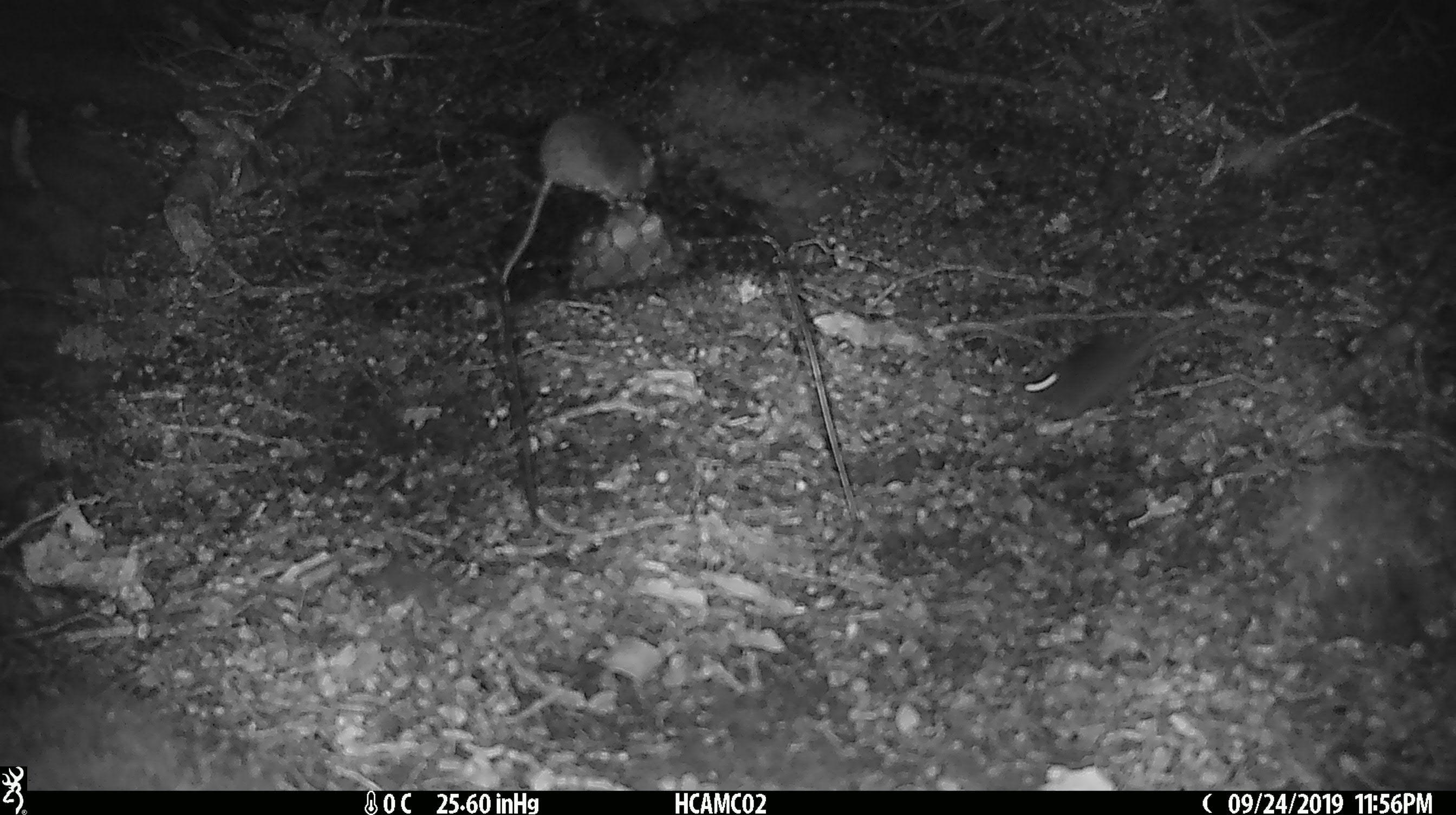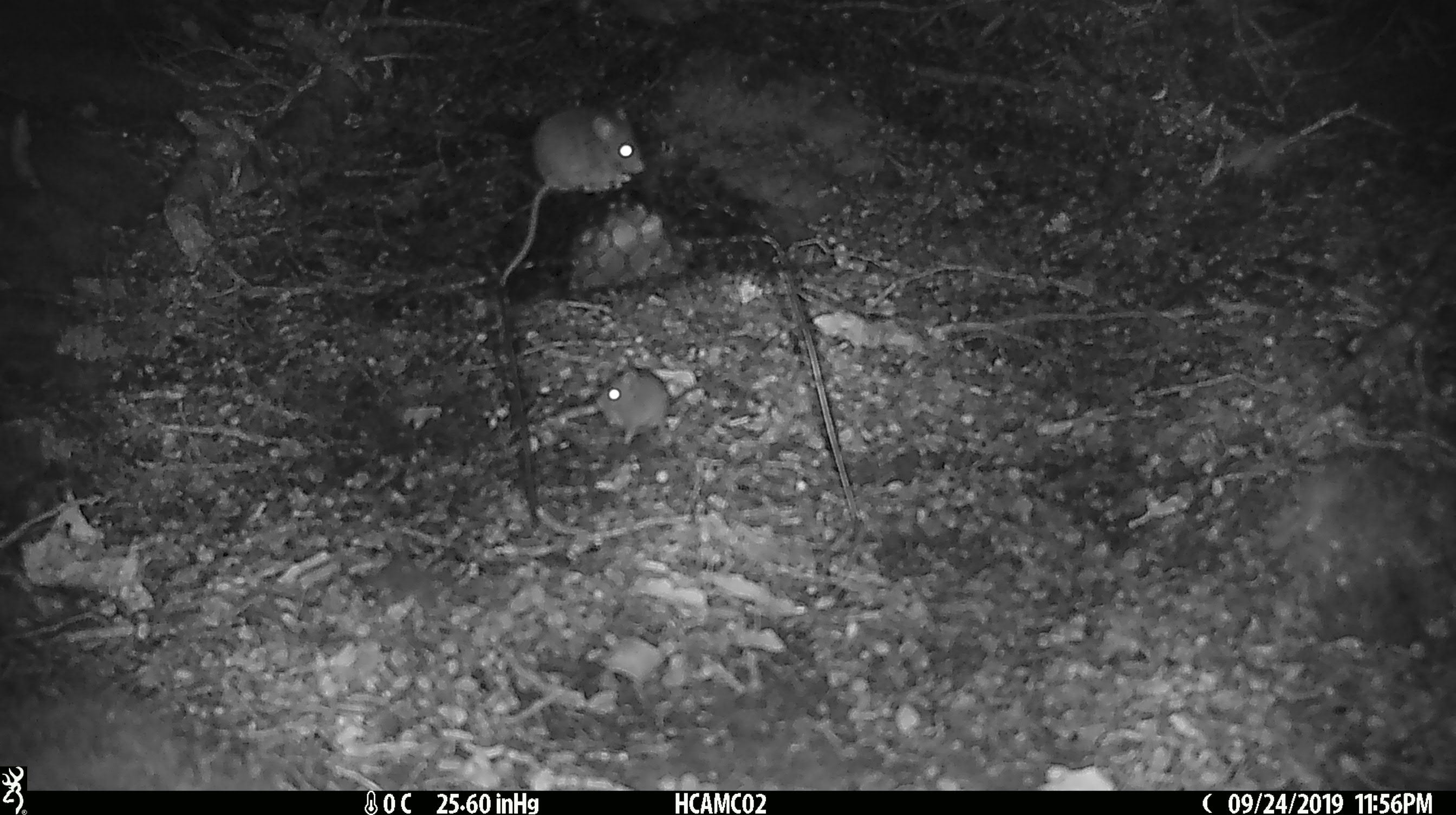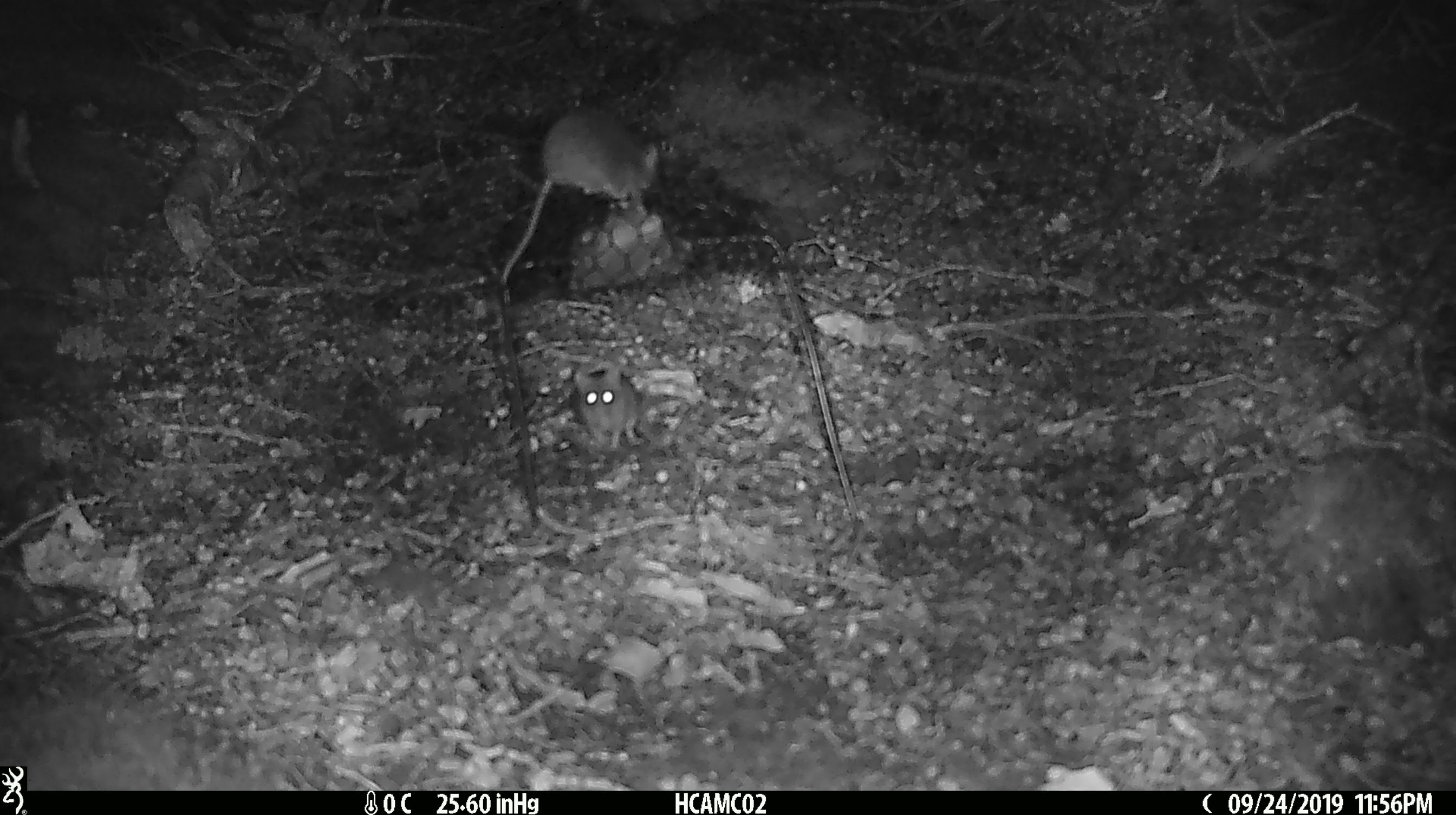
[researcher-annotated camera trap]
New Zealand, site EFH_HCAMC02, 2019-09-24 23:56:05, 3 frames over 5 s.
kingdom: Animalia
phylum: Chordata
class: Mammalia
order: Rodentia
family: Muridae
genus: Mus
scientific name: Mus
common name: mouse